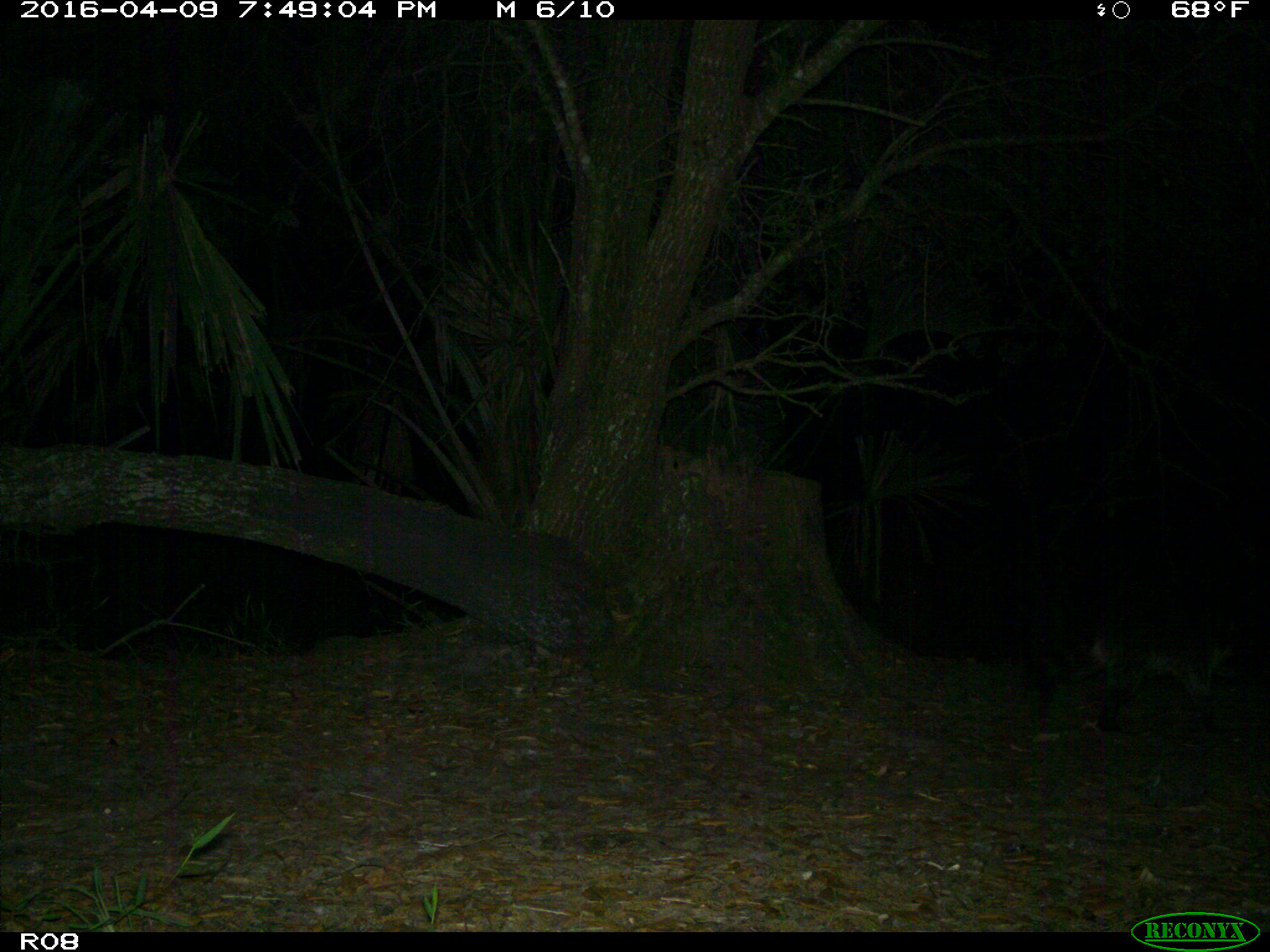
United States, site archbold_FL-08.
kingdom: Animalia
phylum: Chordata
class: Mammalia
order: Carnivora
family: Procyonidae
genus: Procyon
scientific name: Procyon lotor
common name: common raccoon